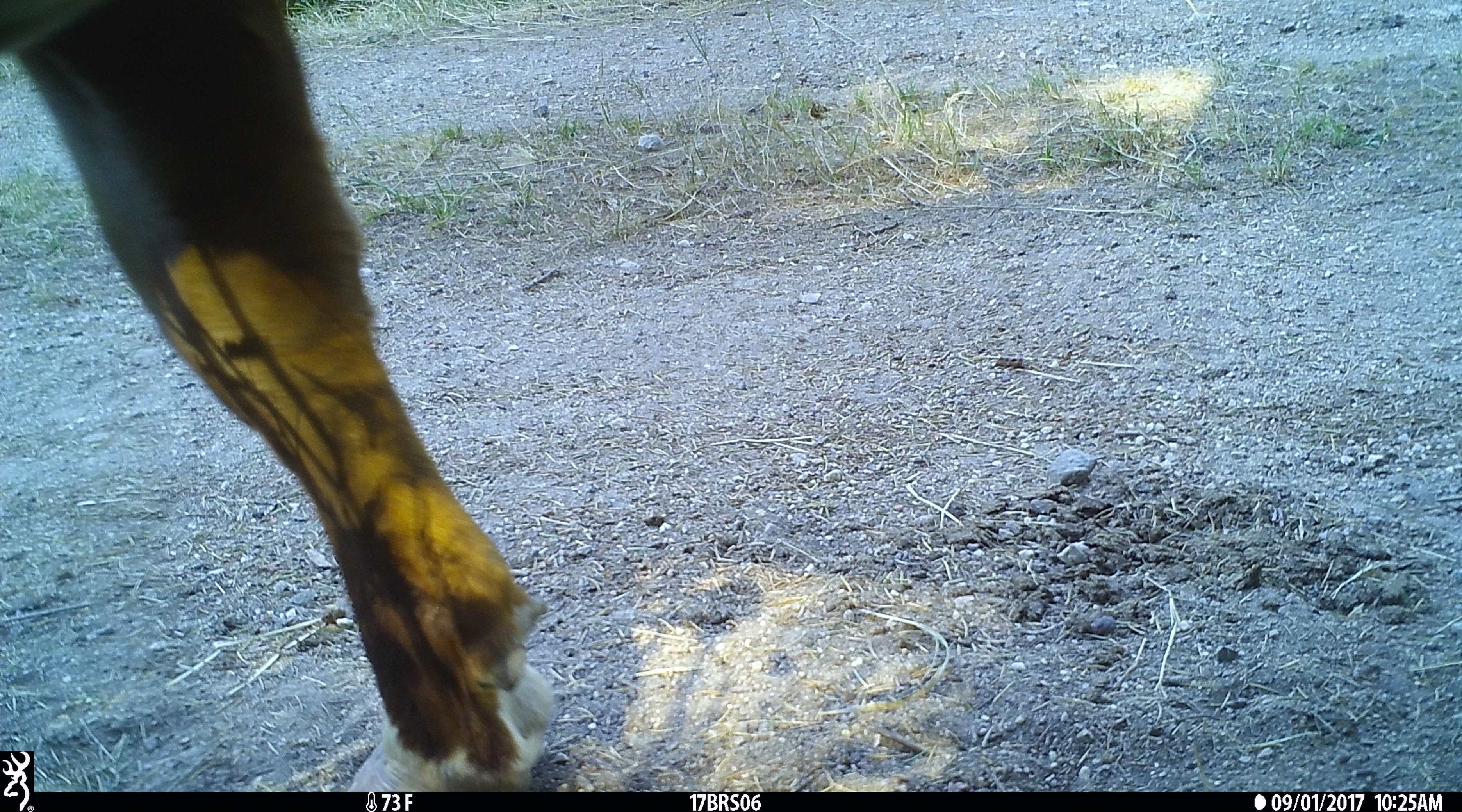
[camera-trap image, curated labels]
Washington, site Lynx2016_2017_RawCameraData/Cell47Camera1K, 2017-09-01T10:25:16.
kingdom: Animalia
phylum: Chordata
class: Mammalia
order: Artiodactyla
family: Bovidae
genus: Bos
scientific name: Bos taurus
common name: domestic cattle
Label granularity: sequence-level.